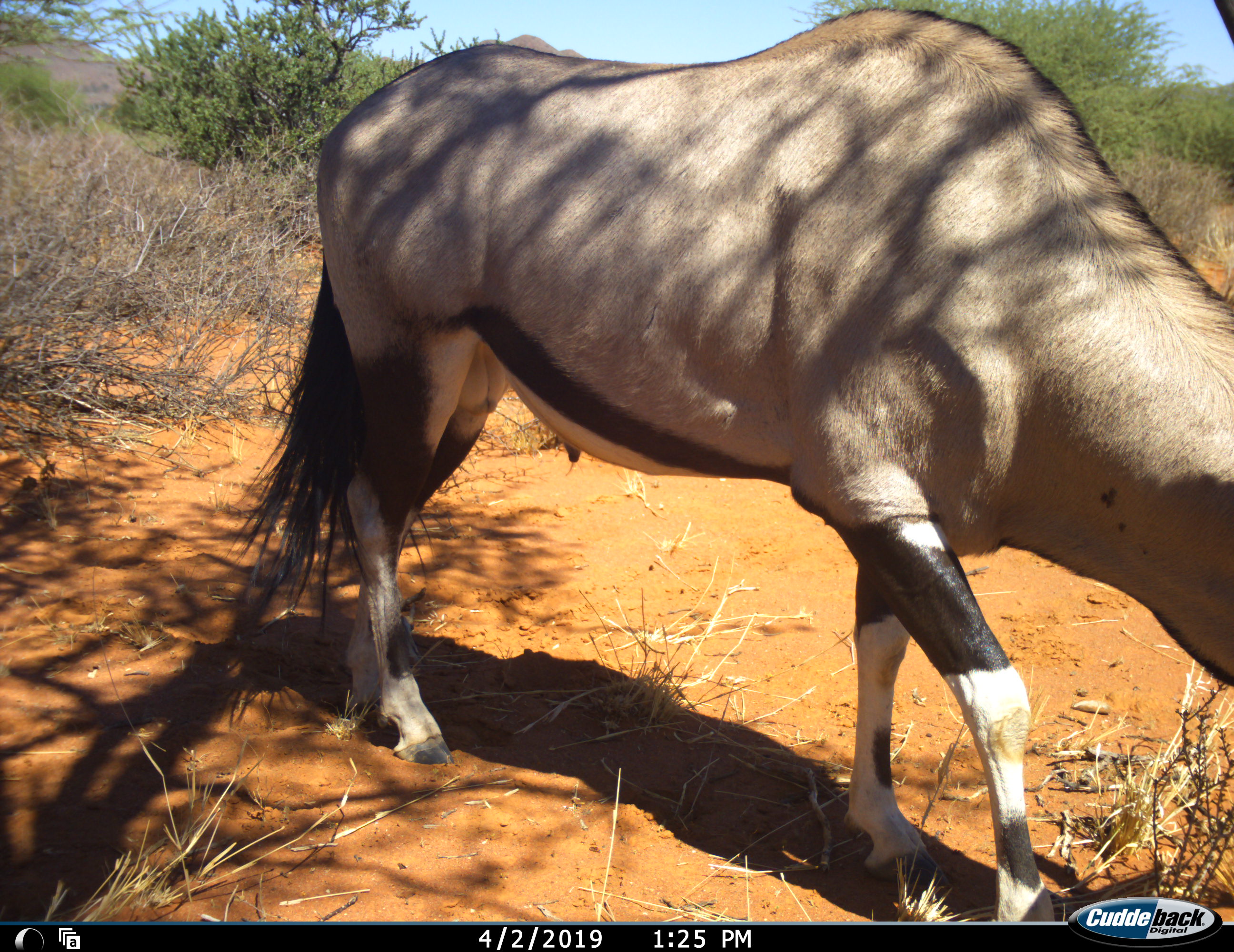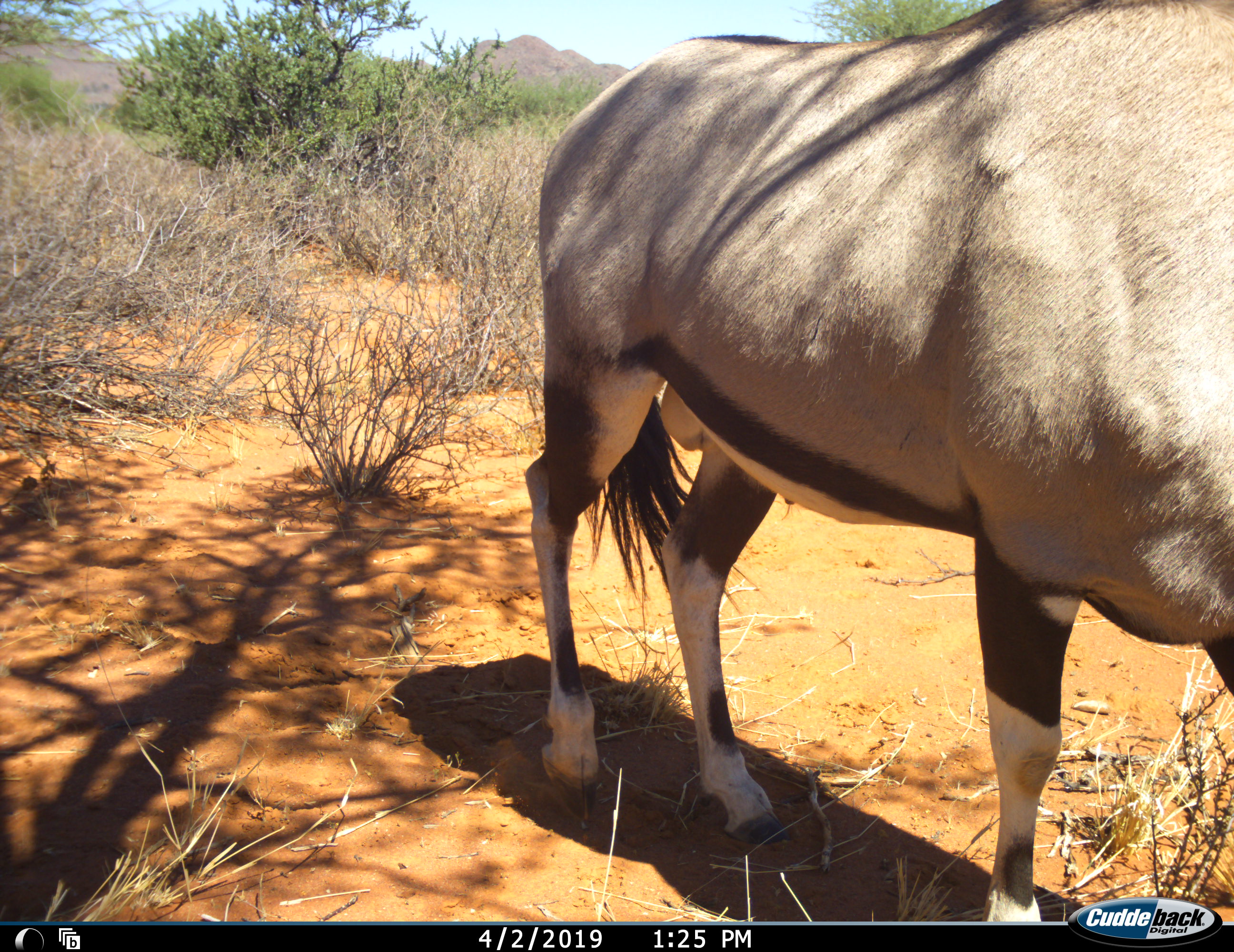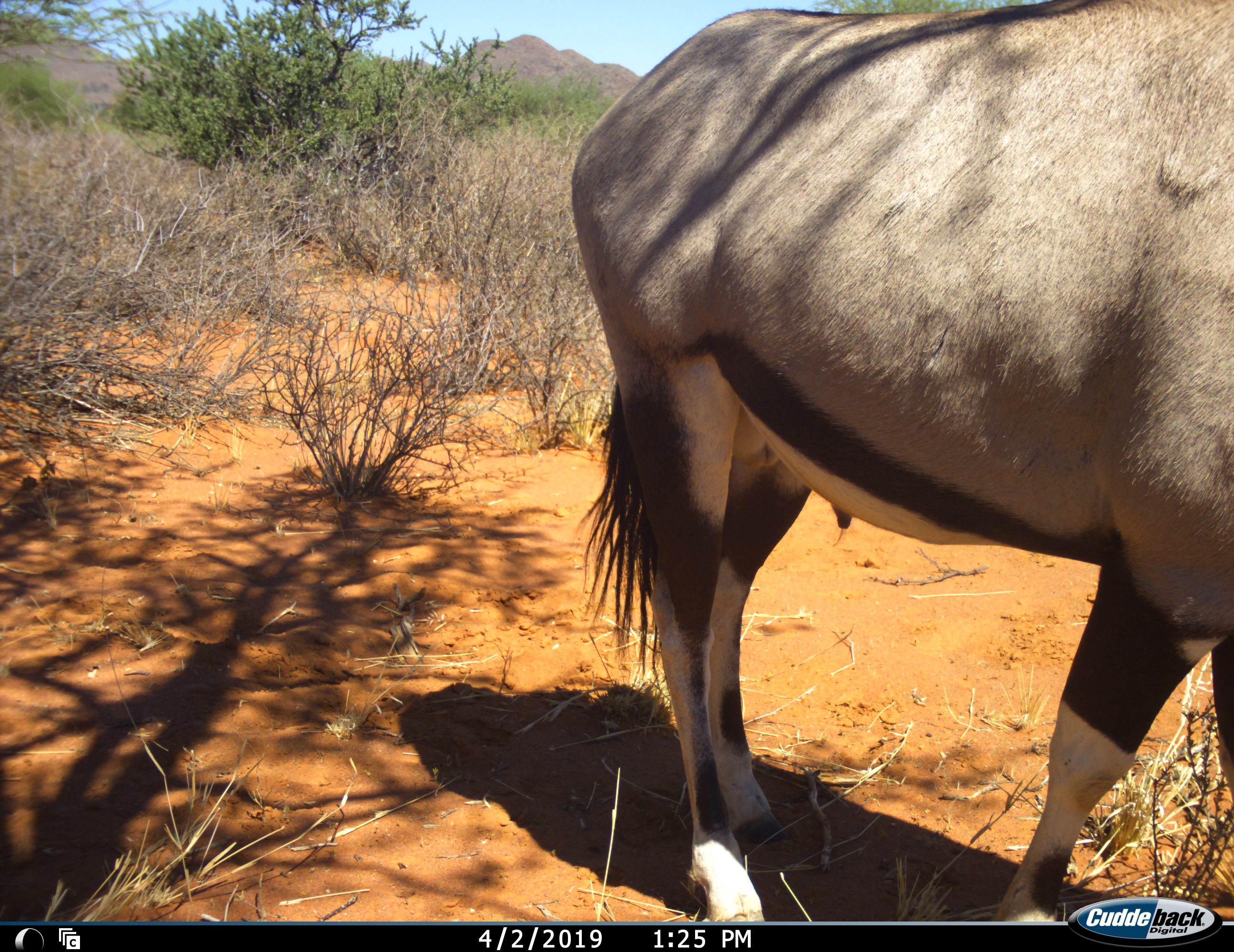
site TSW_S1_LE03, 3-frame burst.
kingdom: Animalia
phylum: Chordata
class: Mammalia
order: Artiodactyla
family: Bovidae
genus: Oryx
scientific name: Oryx gazella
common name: gemsbok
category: oryx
Oryx (gemsbok) (Oryx gazella), count 1. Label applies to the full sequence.